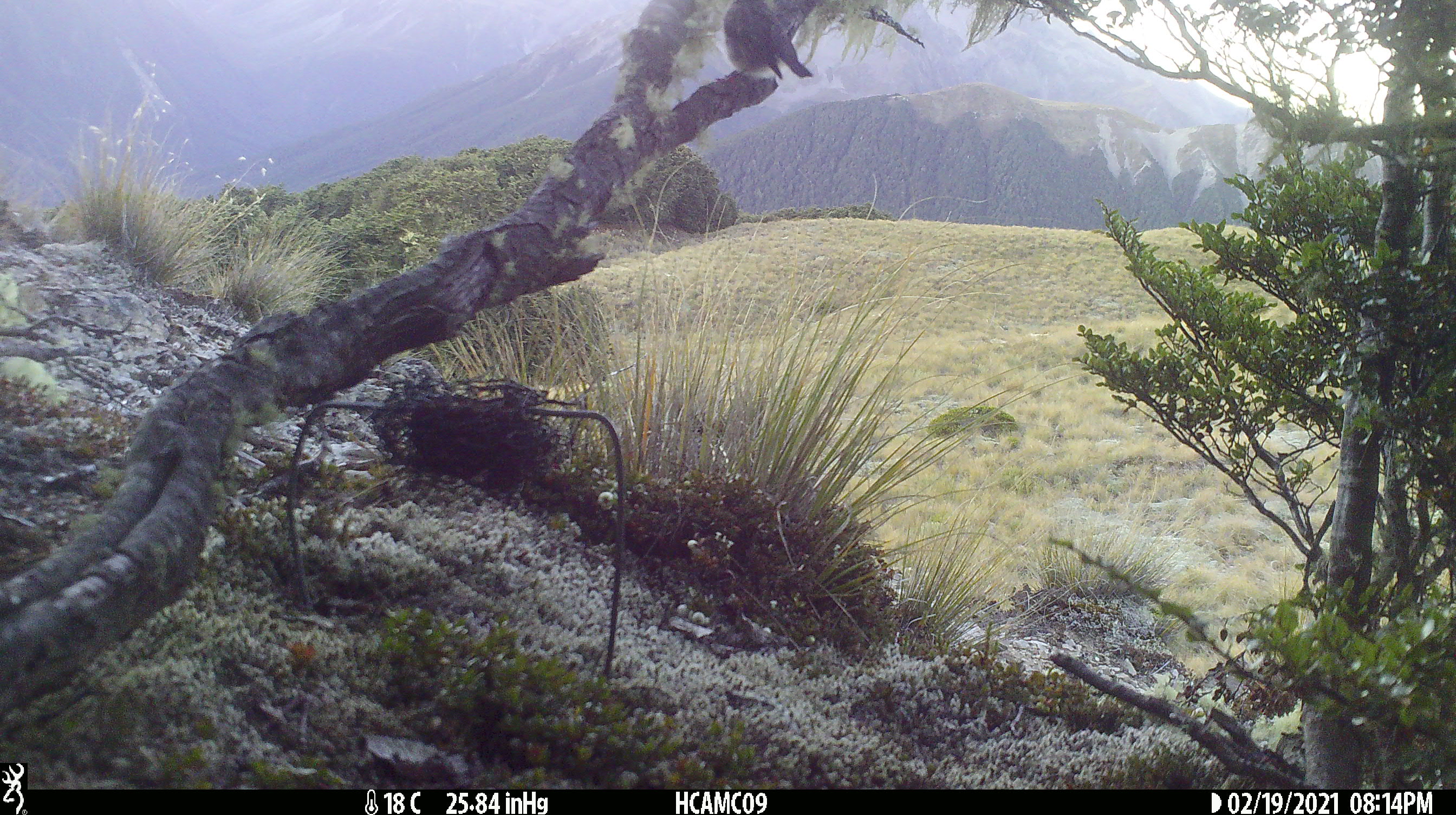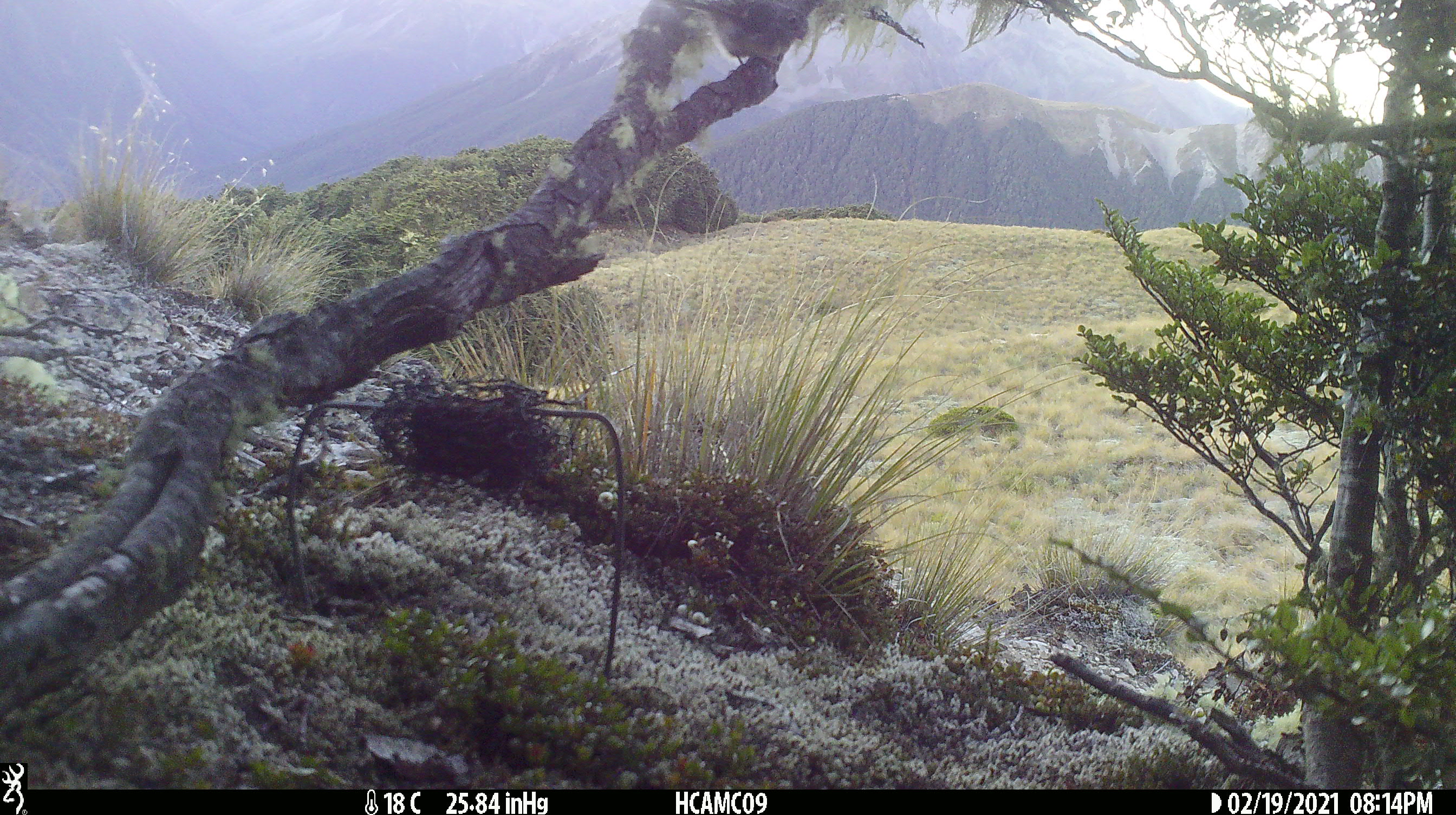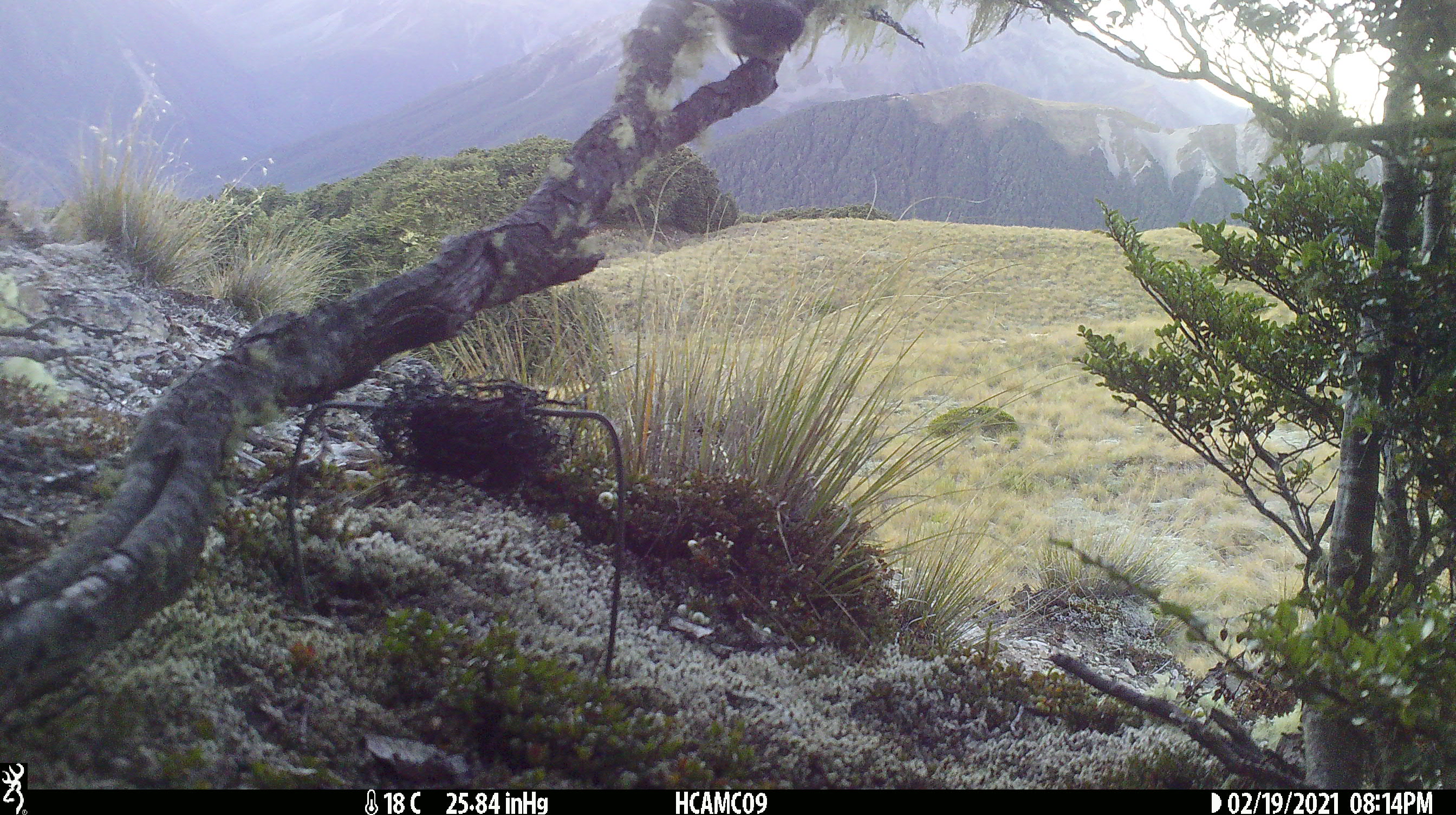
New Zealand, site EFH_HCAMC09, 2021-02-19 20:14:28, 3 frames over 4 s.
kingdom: Animalia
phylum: Chordata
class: Aves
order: Passeriformes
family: Petroicidae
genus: Petroica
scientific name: Petroica macrocephala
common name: tomtit